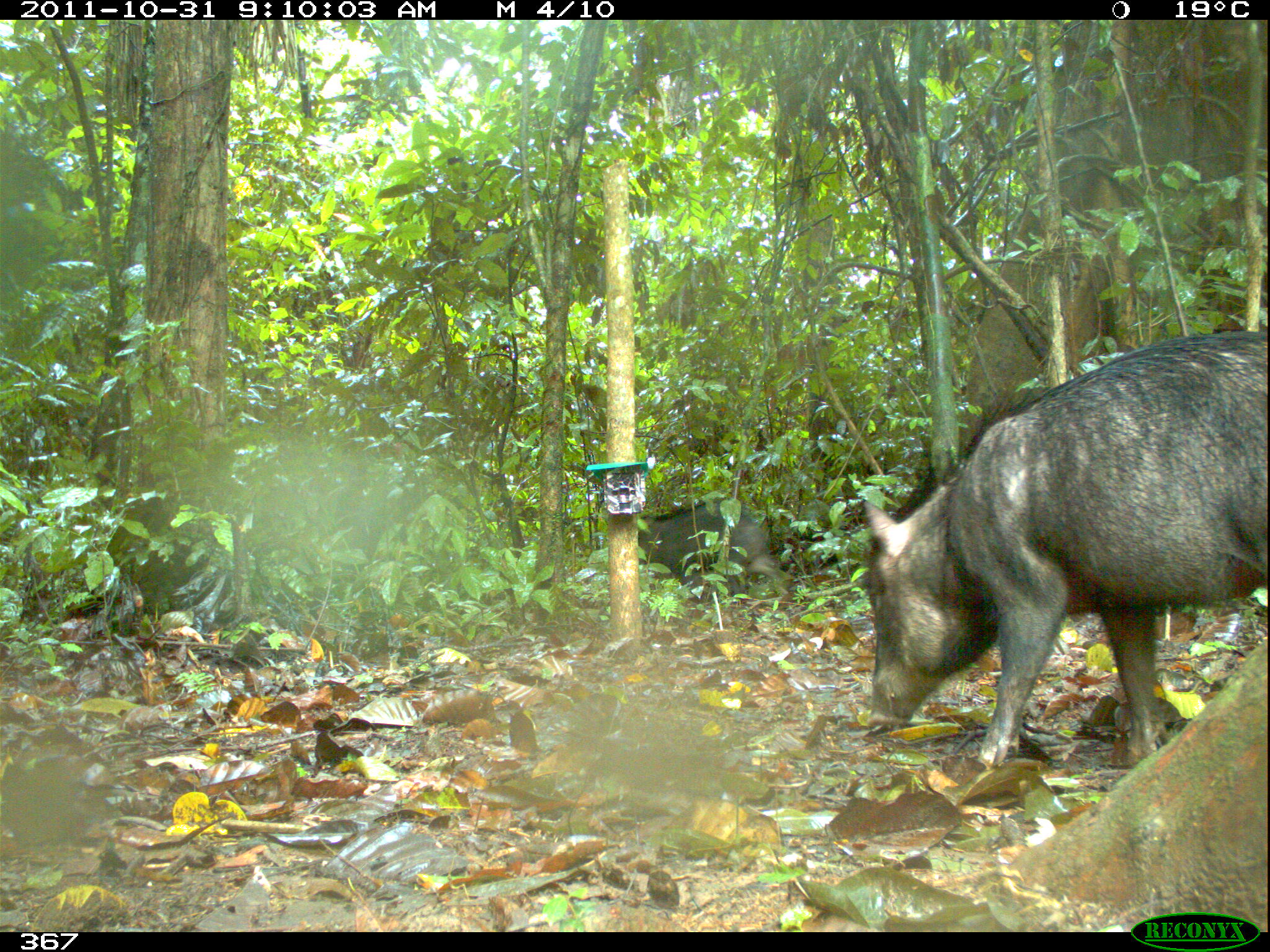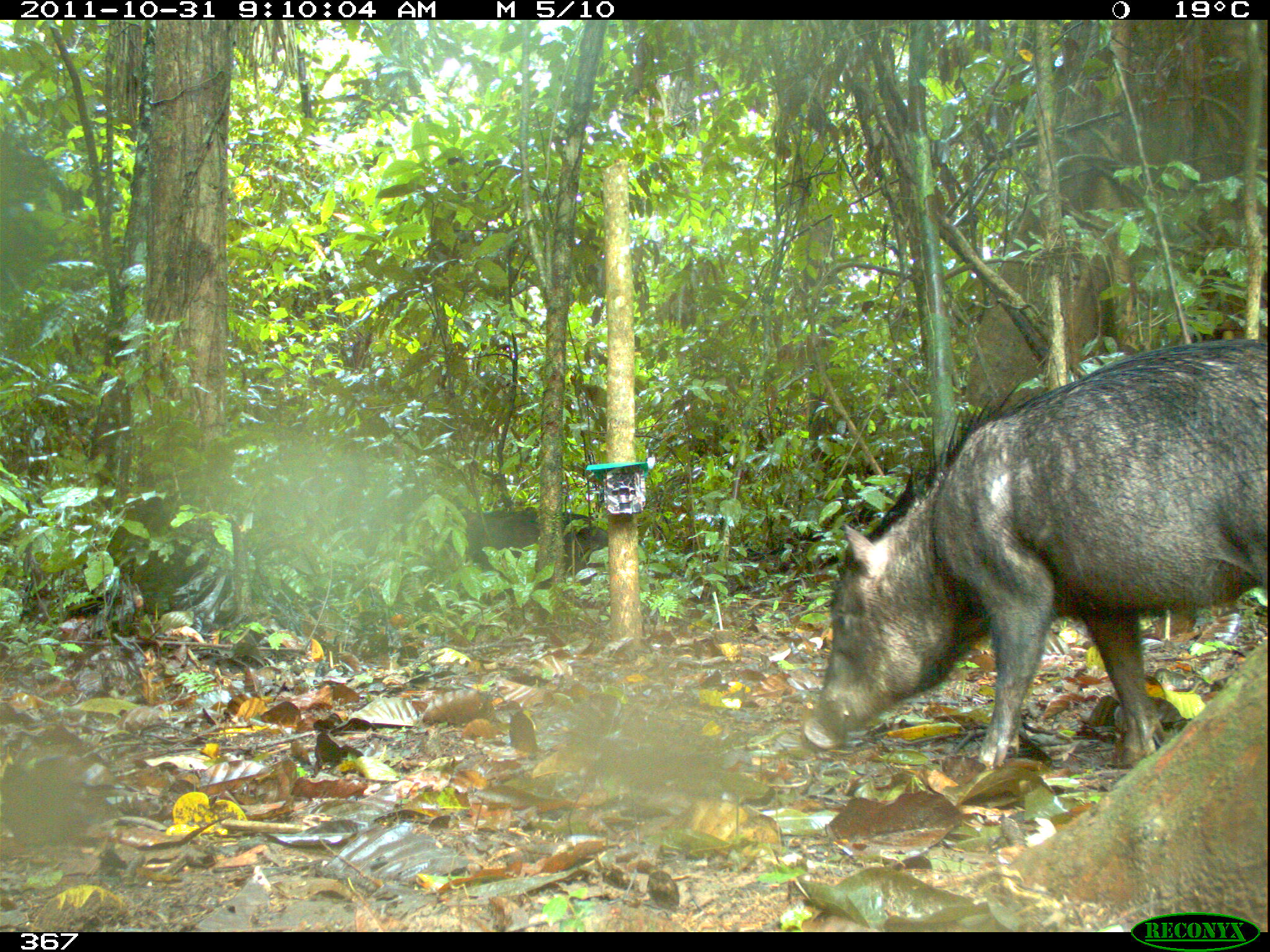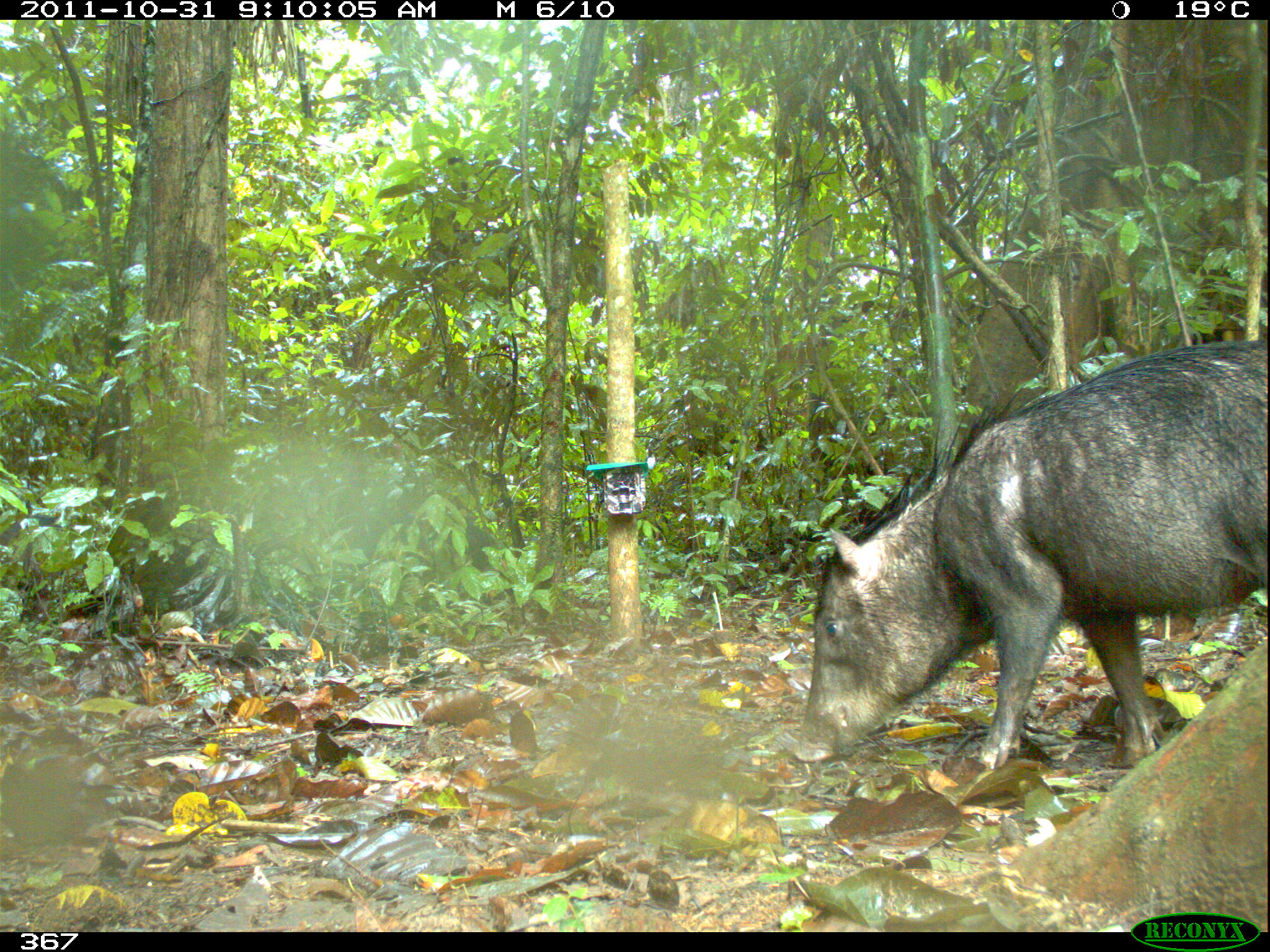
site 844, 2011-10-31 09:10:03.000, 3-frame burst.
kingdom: Animalia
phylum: Chordata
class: Mammalia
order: Artiodactyla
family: Tayassuidae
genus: Tayassu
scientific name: Tayassu pecari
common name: white-lipped peccary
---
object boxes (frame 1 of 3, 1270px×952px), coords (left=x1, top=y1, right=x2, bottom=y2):
tayassu pecari: (left=856, top=327, right=1270, bottom=770); (left=623, top=497, right=793, bottom=606)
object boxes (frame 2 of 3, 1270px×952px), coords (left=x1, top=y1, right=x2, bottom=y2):
tayassu pecari: (left=803, top=337, right=1268, bottom=775); (left=432, top=507, right=609, bottom=600)